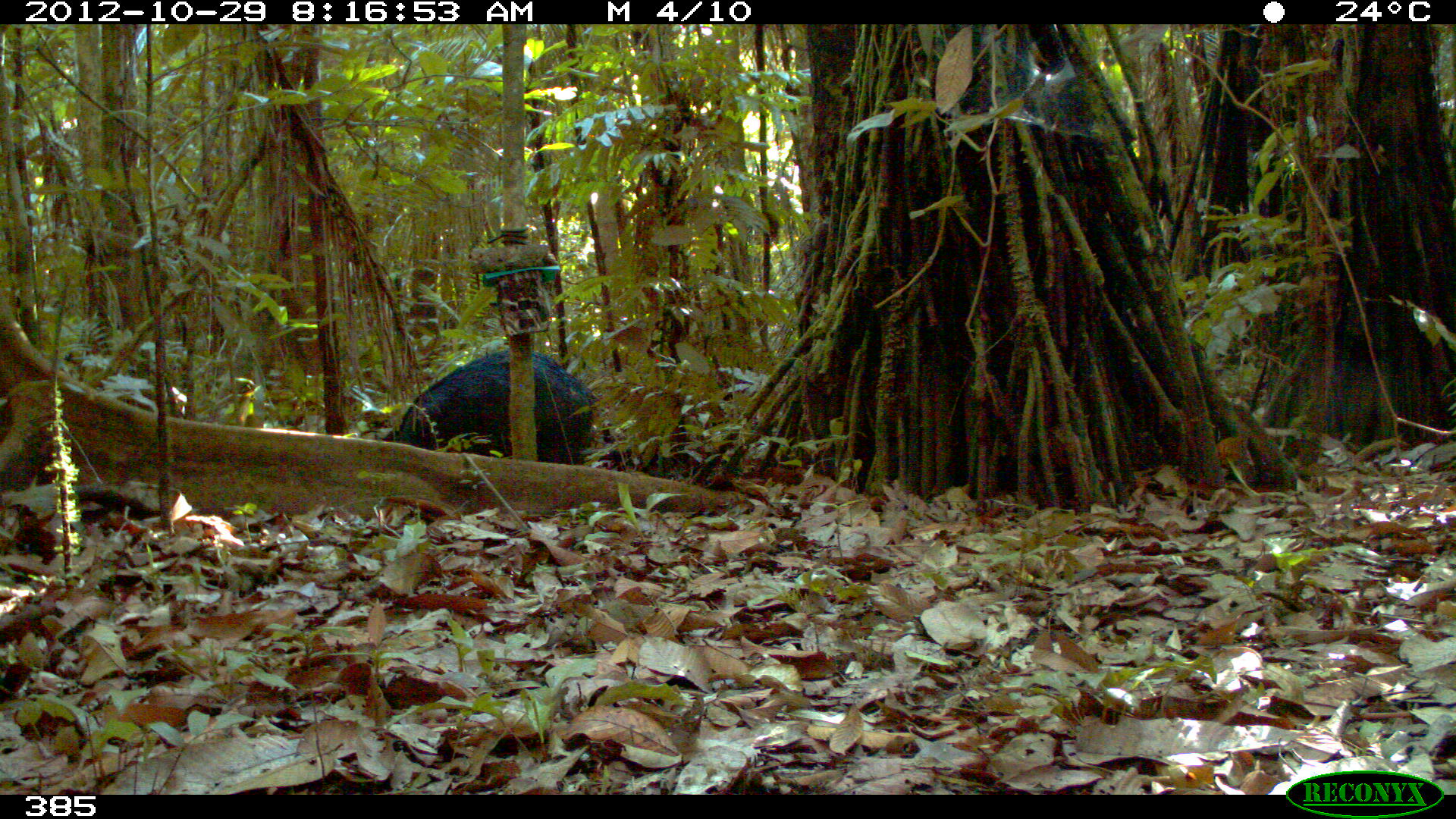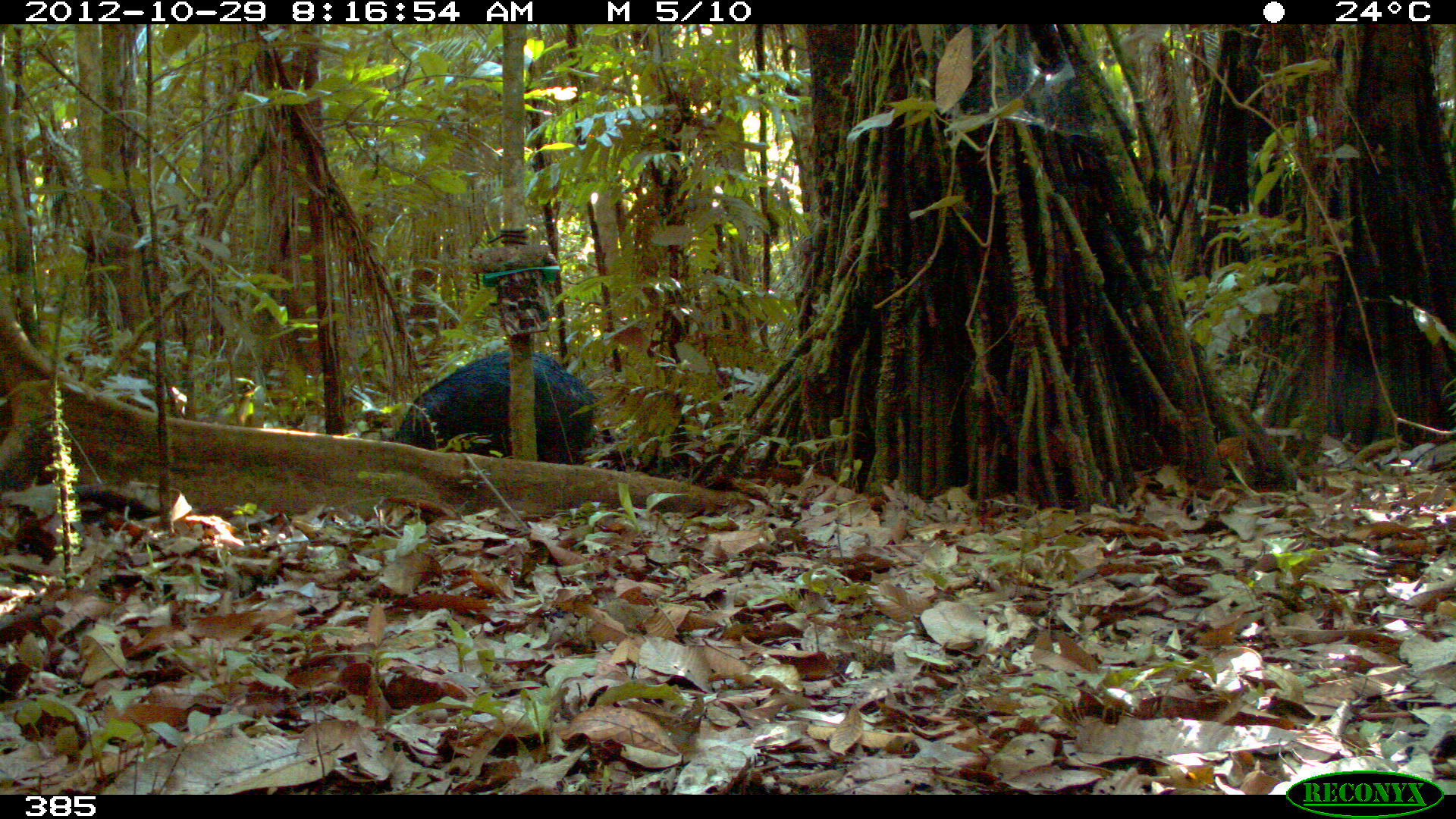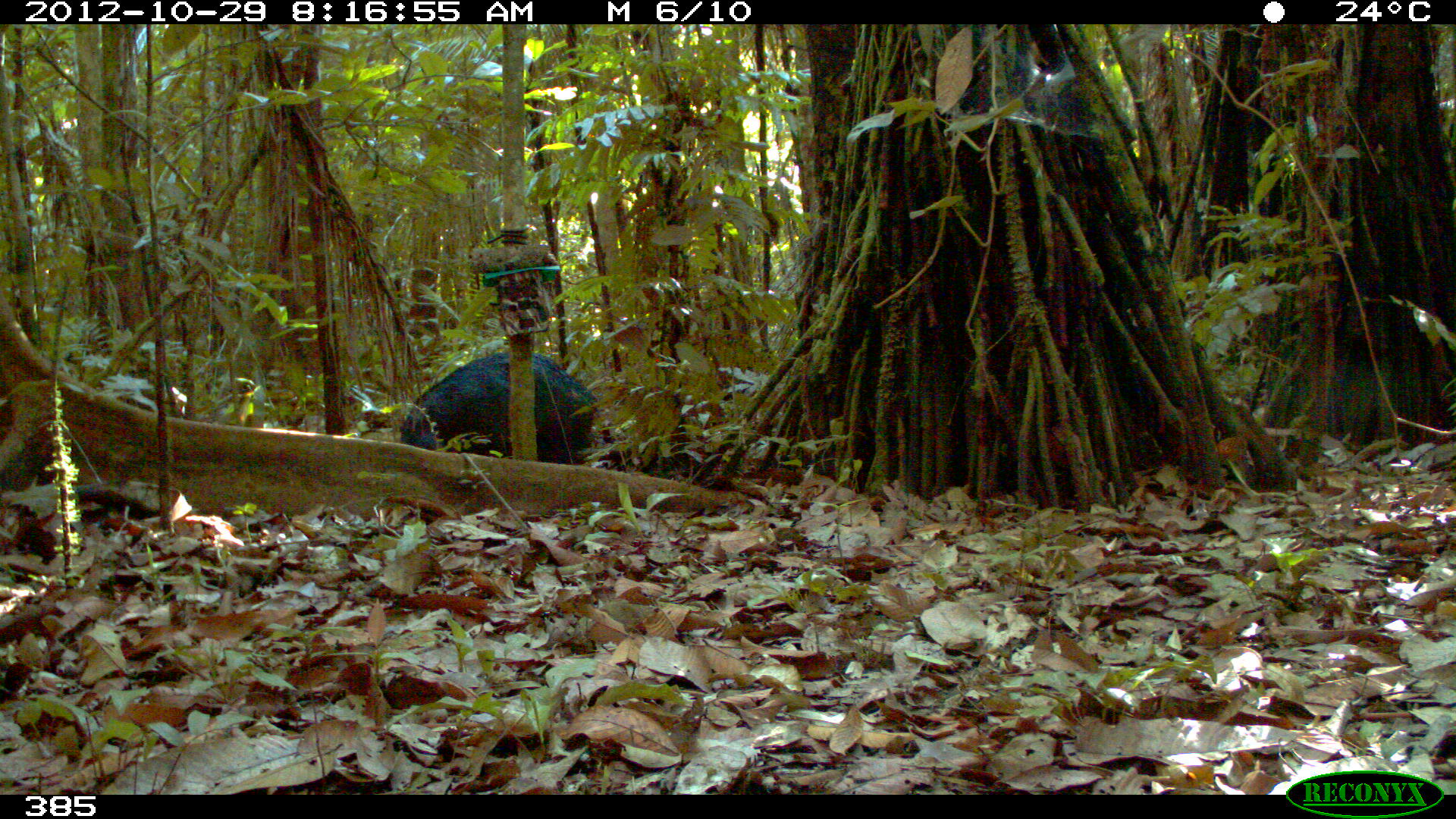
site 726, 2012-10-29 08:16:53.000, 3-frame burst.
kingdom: Animalia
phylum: Chordata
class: Mammalia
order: Artiodactyla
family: Tayassuidae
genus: Tayassu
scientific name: Tayassu pecari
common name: white-lipped peccary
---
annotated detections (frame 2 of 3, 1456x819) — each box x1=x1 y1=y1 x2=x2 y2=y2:
tayassu pecari: x1=393 y1=348 x2=602 y2=465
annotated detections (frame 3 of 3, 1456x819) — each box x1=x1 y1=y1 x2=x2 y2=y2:
tayassu pecari: x1=400 y1=349 x2=599 y2=465